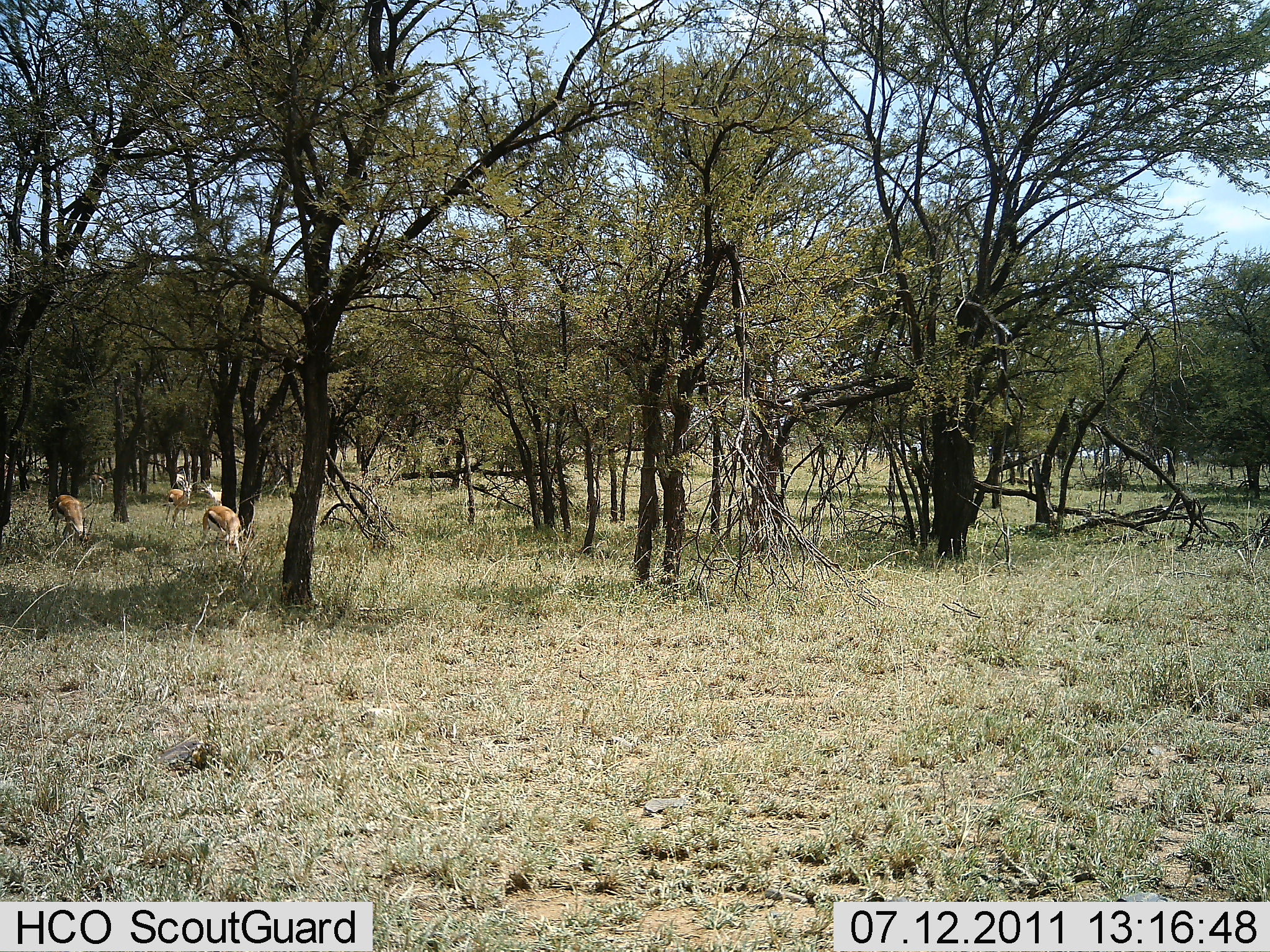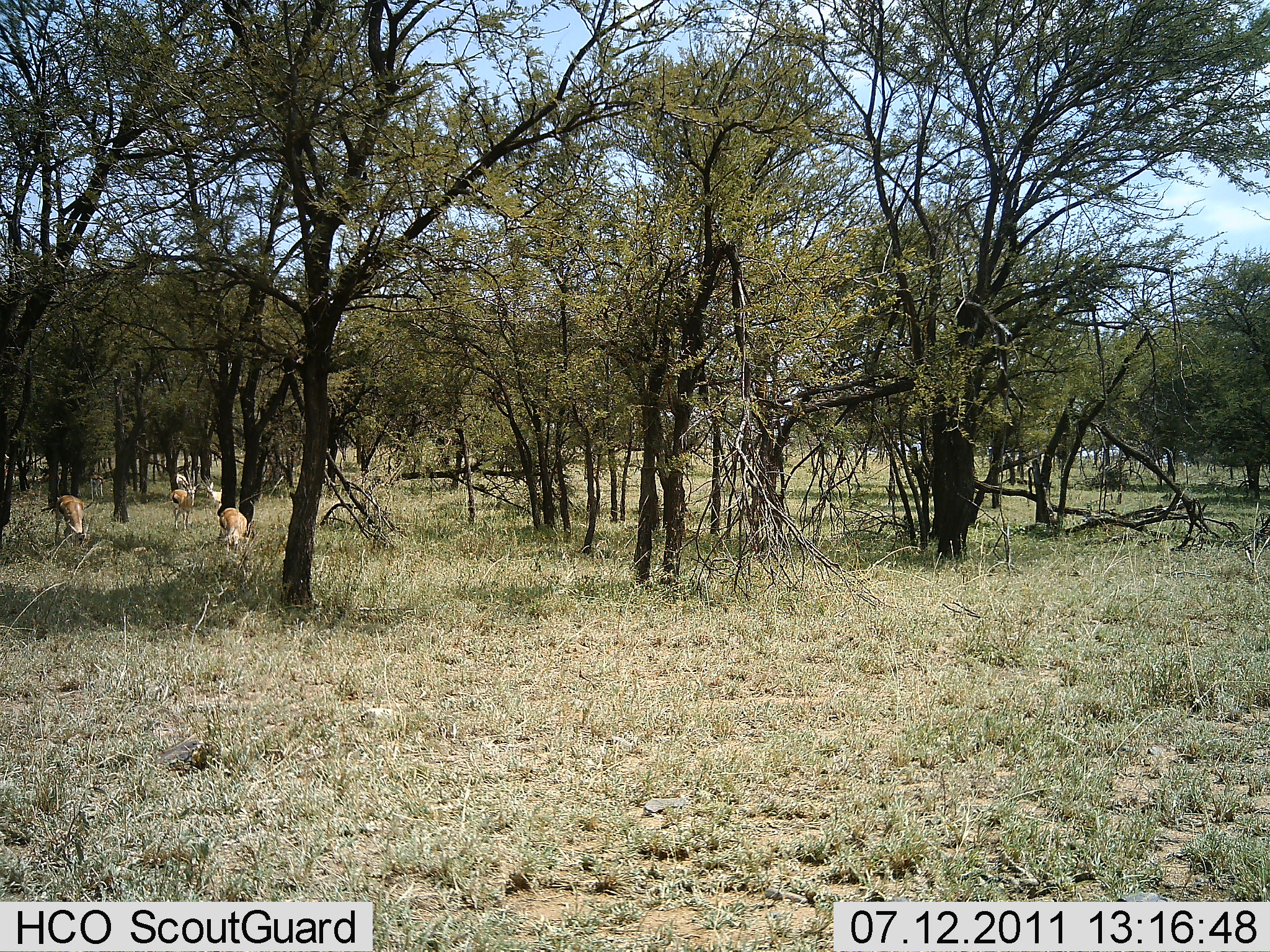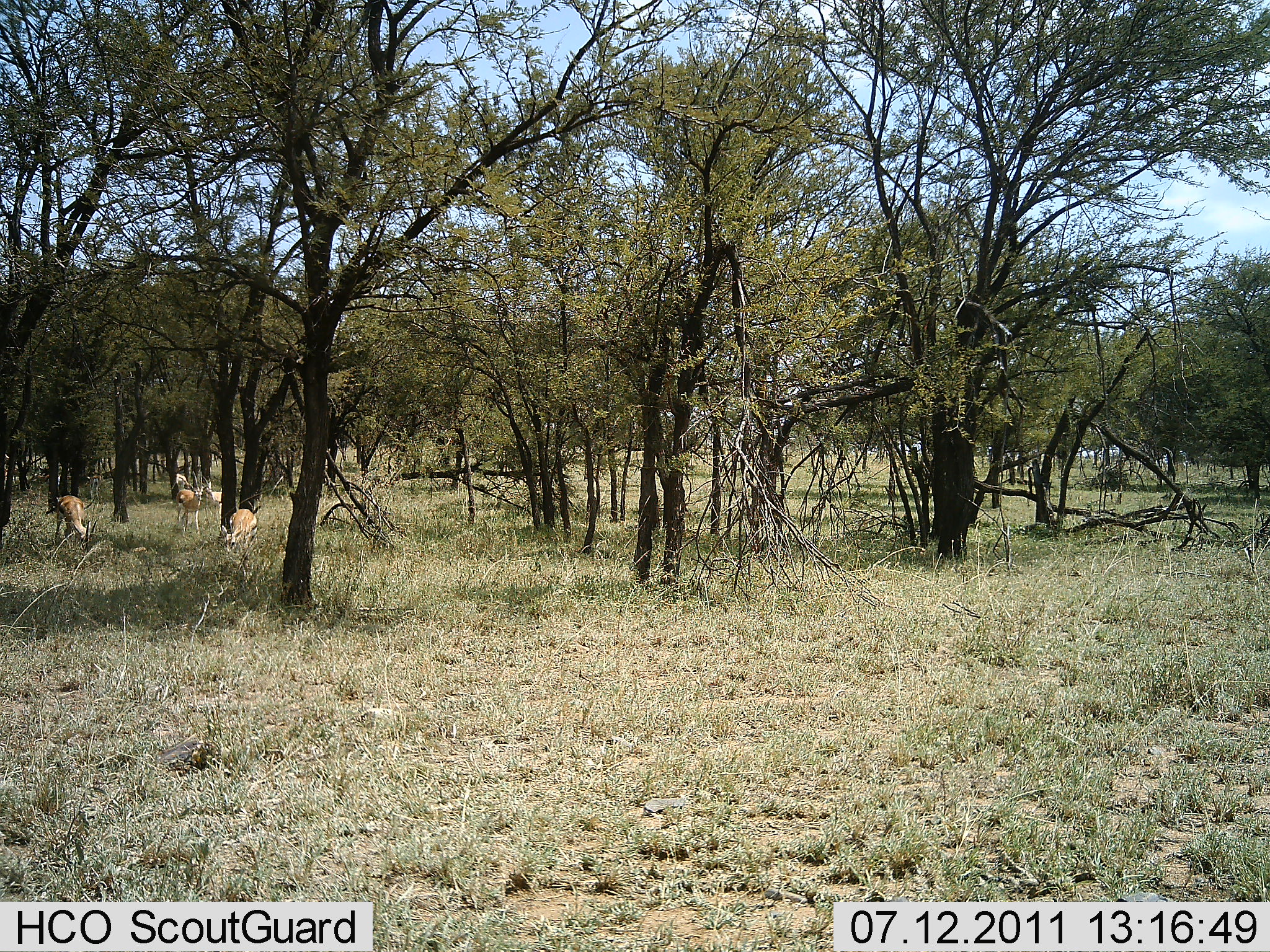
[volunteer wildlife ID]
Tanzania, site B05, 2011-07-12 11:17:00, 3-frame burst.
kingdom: Animalia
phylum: Chordata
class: Mammalia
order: Artiodactyla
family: Bovidae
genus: Eudorcas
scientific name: Eudorcas thomsonii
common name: thomson's gazelle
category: gazellethomsons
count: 4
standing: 43%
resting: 0%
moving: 21%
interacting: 0%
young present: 7%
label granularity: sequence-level